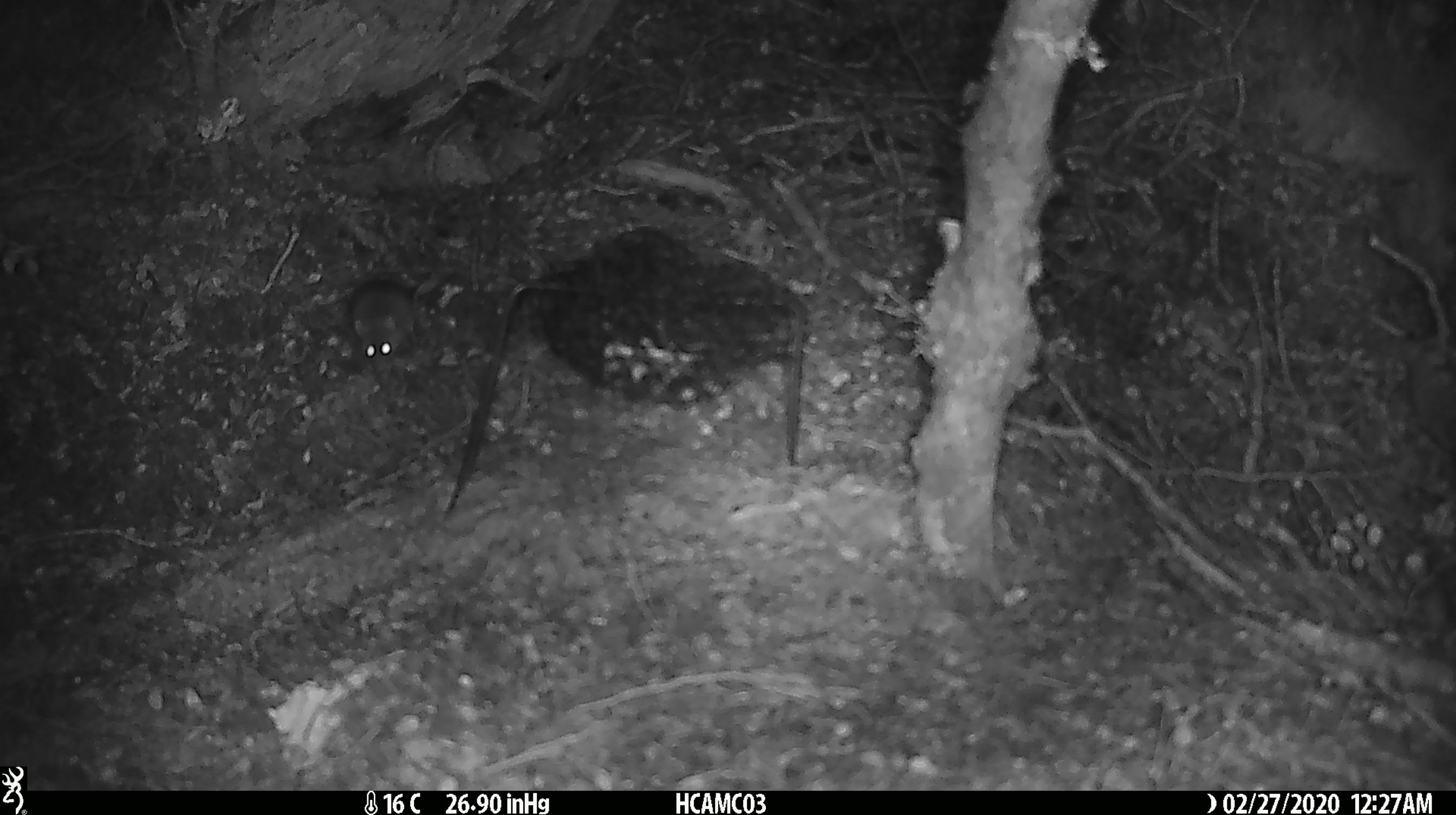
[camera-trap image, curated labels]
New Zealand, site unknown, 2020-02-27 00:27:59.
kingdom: Animalia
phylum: Chordata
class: Mammalia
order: Rodentia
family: Muridae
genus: Mus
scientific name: Mus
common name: mouse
Mouse (Mus).